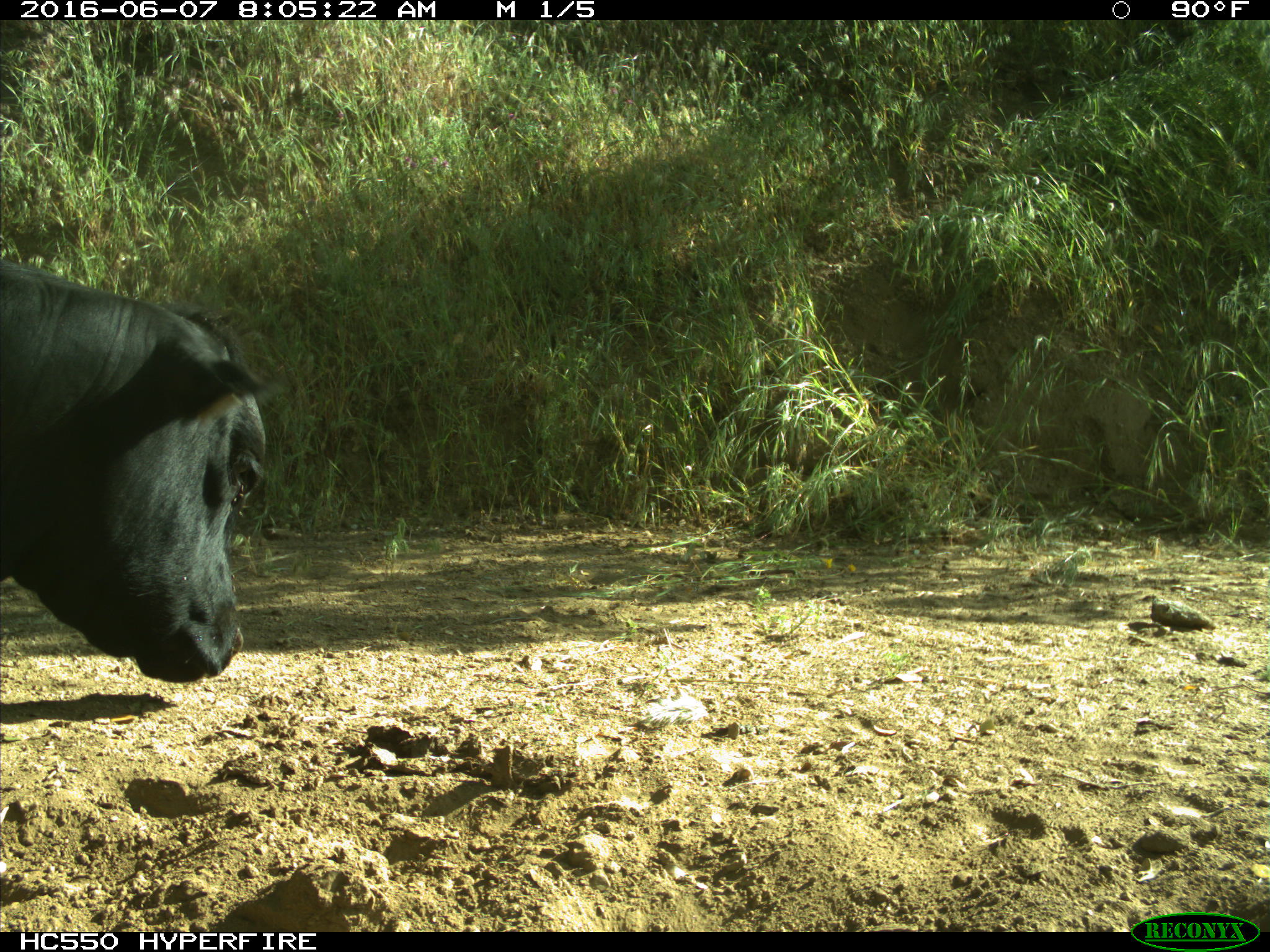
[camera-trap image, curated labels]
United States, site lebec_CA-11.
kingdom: Animalia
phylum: Chordata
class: Mammalia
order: Artiodactyla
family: Bovidae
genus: Bos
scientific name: Bos taurus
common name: domestic cow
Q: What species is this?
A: Bos taurus (domestic cow).